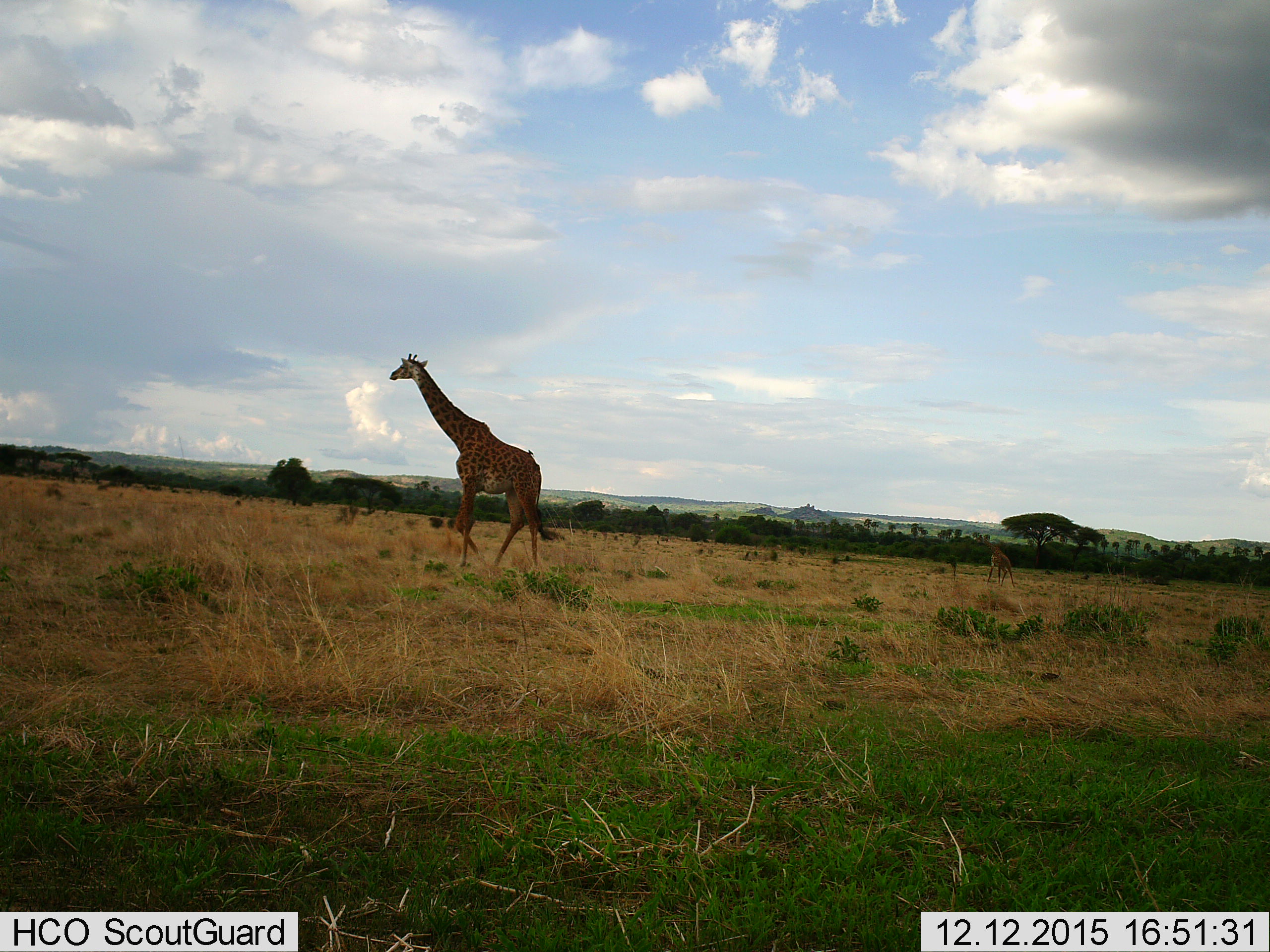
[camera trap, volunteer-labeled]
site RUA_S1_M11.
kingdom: Animalia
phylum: Chordata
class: Mammalia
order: Artiodactyla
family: Giraffidae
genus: Giraffa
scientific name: Giraffa camelopardalis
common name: giraffe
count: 2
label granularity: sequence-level